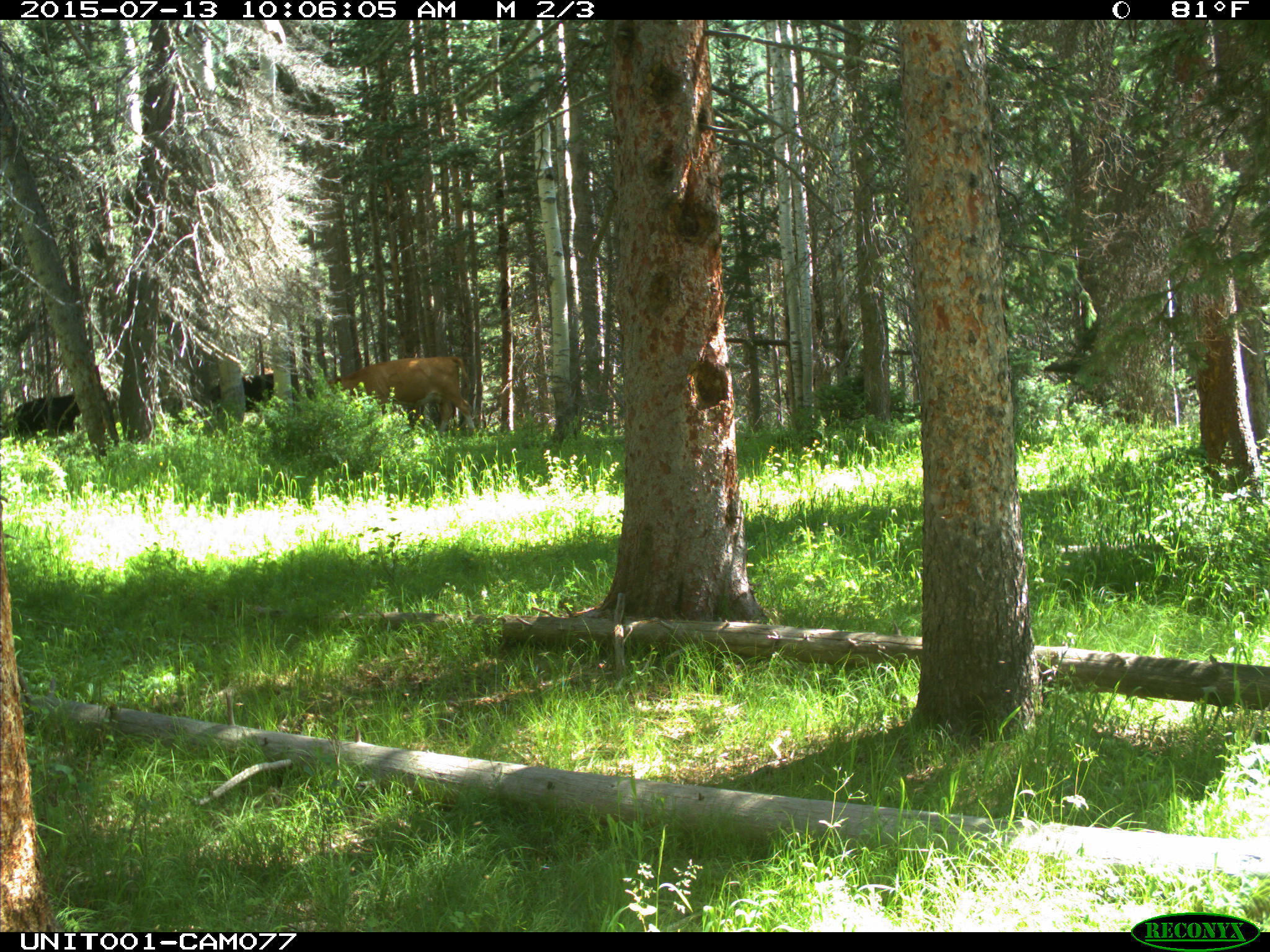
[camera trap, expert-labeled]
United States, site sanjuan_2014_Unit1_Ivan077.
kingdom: Animalia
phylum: Chordata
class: Mammalia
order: Artiodactyla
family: Bovidae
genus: Bos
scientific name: Bos taurus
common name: domestic cow